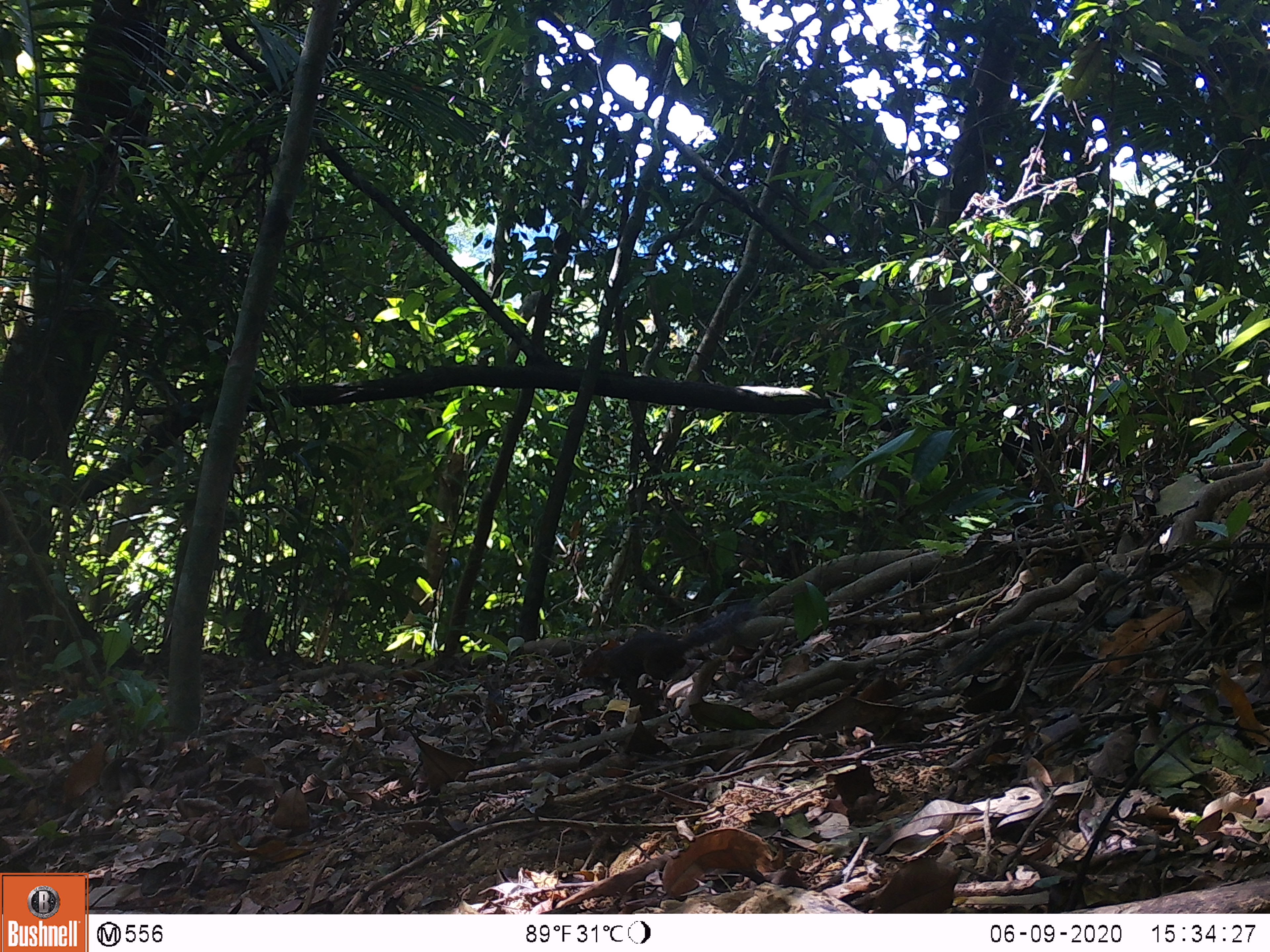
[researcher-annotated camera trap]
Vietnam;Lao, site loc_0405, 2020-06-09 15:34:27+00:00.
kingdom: Animalia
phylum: Chordata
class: Mammalia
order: Rodentia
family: Sciuridae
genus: Dremomys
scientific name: Dremomys rufigenis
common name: red-cheeked squirrel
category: red cheeked squirrel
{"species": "red cheeked squirrel (red-cheeked squirrel) (Dremomys rufigenis)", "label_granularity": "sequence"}